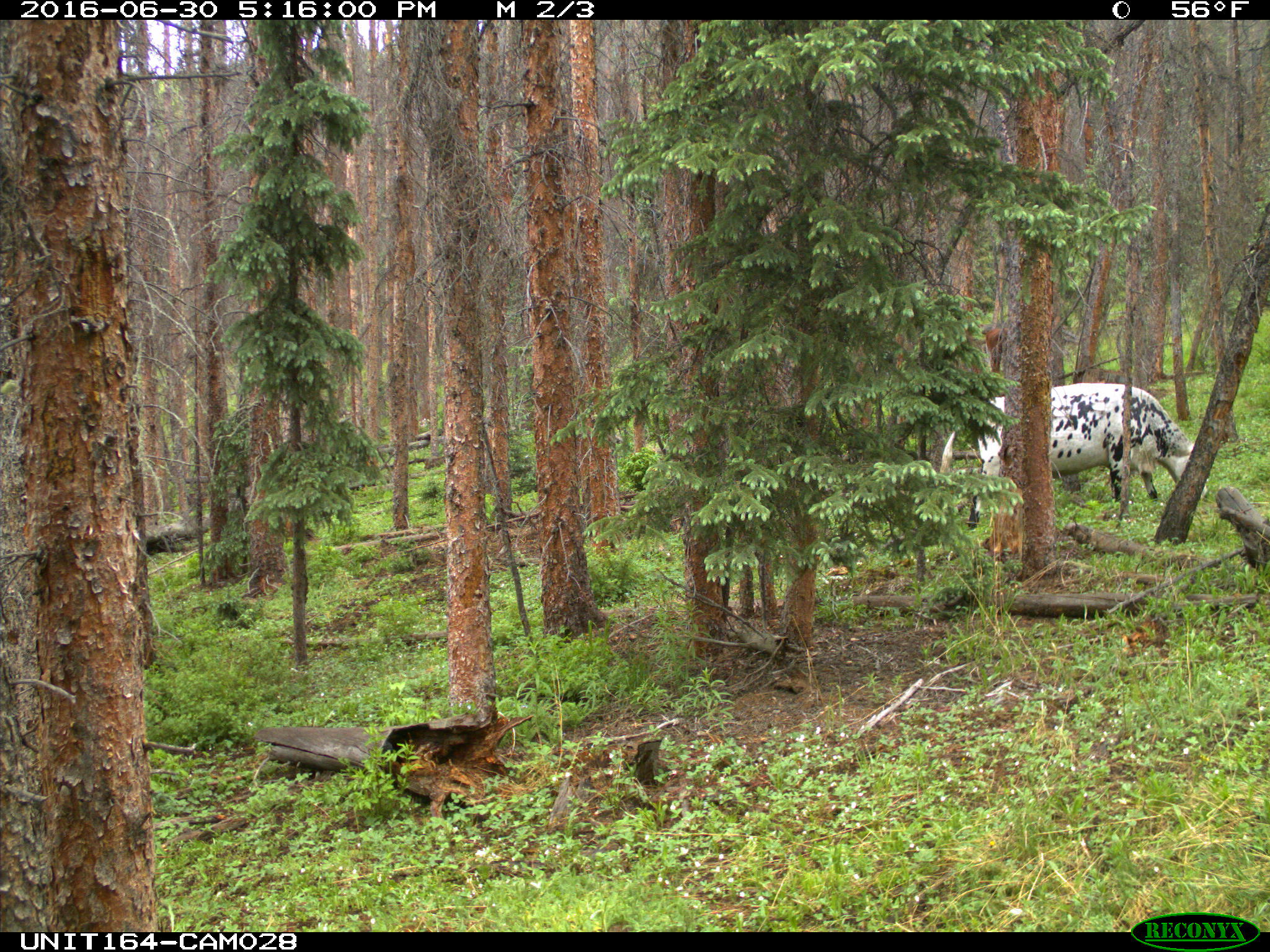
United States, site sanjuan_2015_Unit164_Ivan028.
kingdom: Animalia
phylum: Chordata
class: Mammalia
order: Artiodactyla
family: Bovidae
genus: Bos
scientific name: Bos taurus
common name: domestic cow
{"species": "Bos taurus (domestic cow)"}